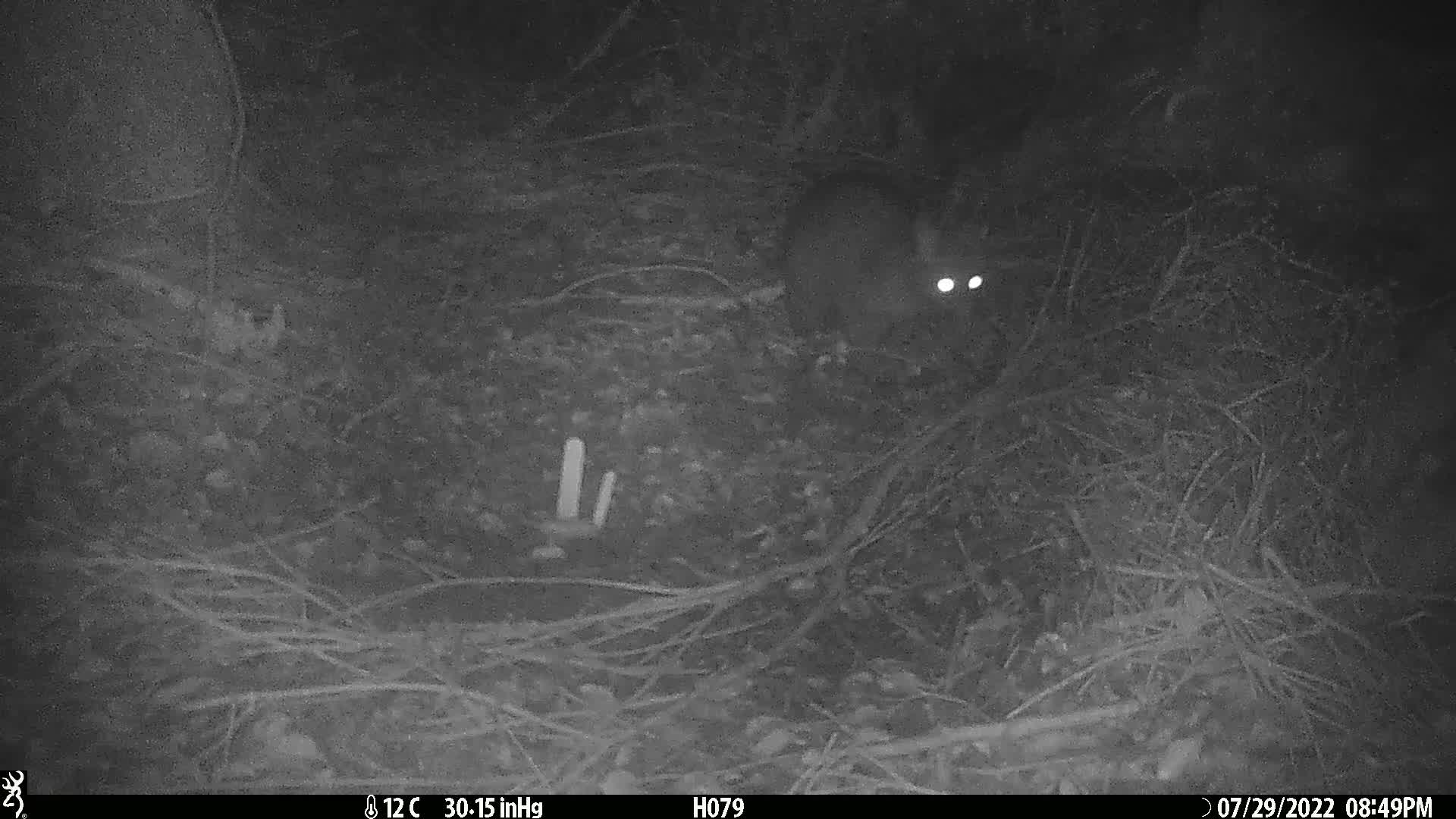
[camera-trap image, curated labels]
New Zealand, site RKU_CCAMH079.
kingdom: Animalia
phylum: Chordata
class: Mammalia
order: Diprotodontia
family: Phalangeridae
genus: Trichosurus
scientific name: Trichosurus vulpecula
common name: common brushtail possum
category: possum